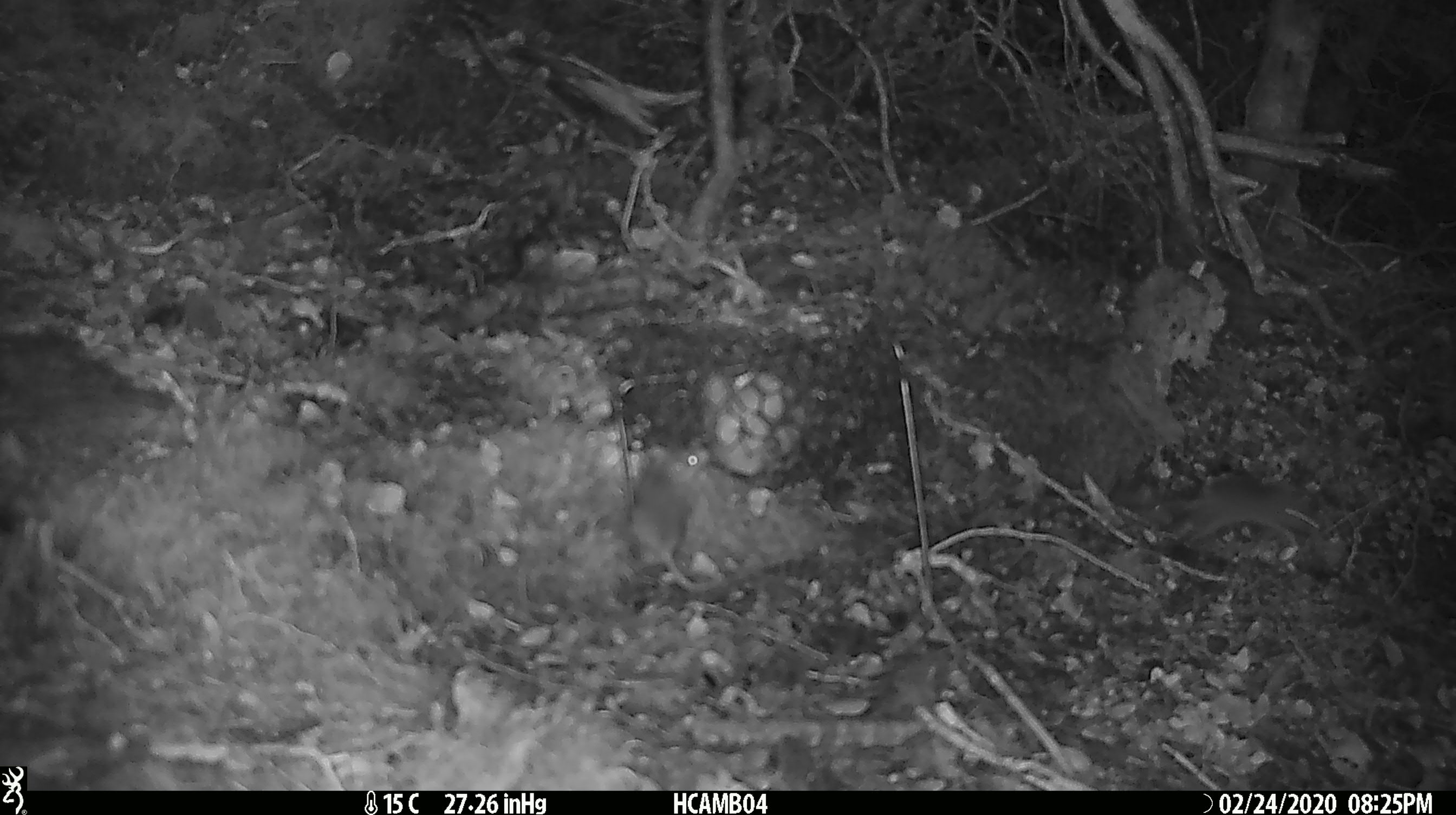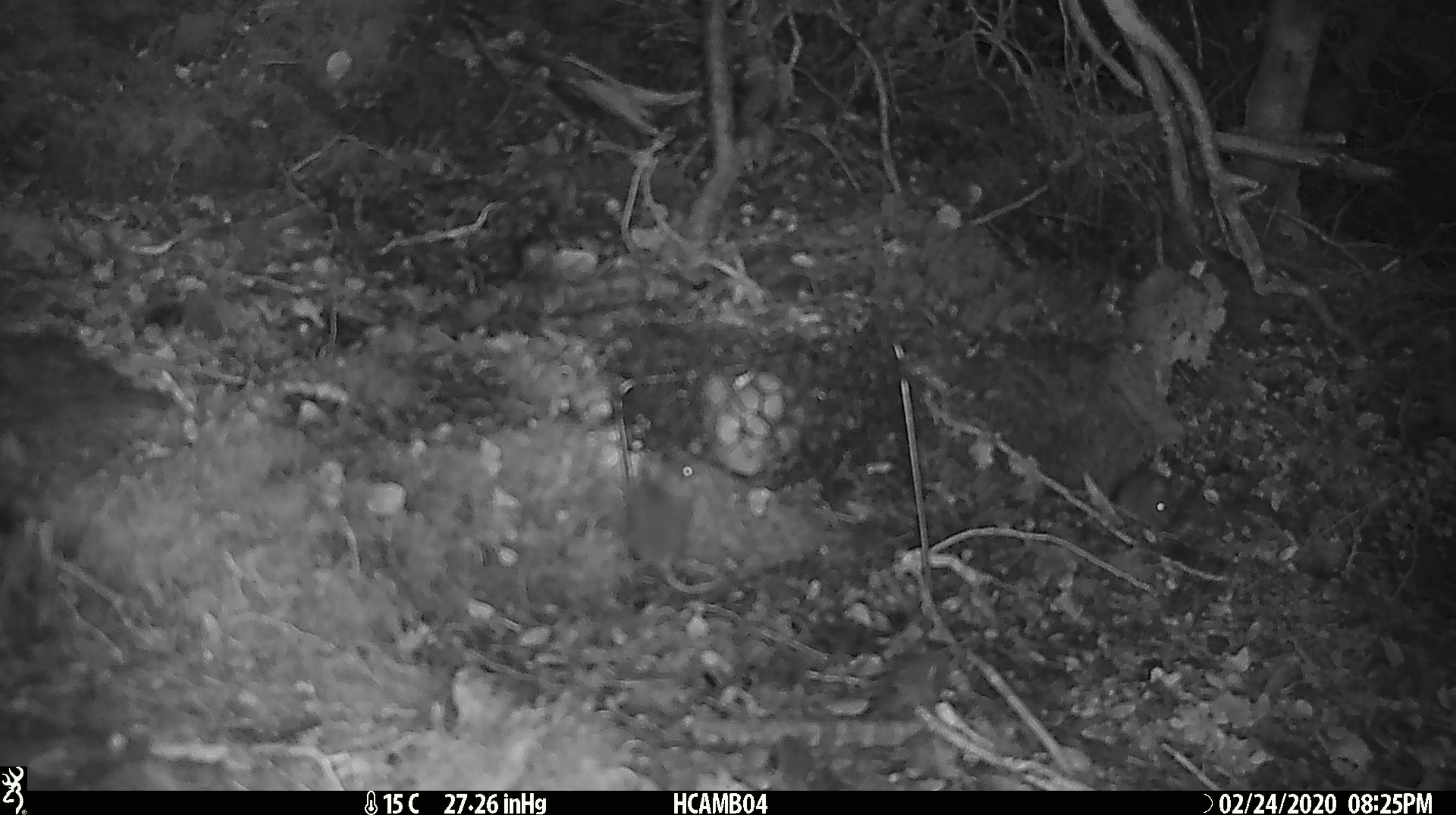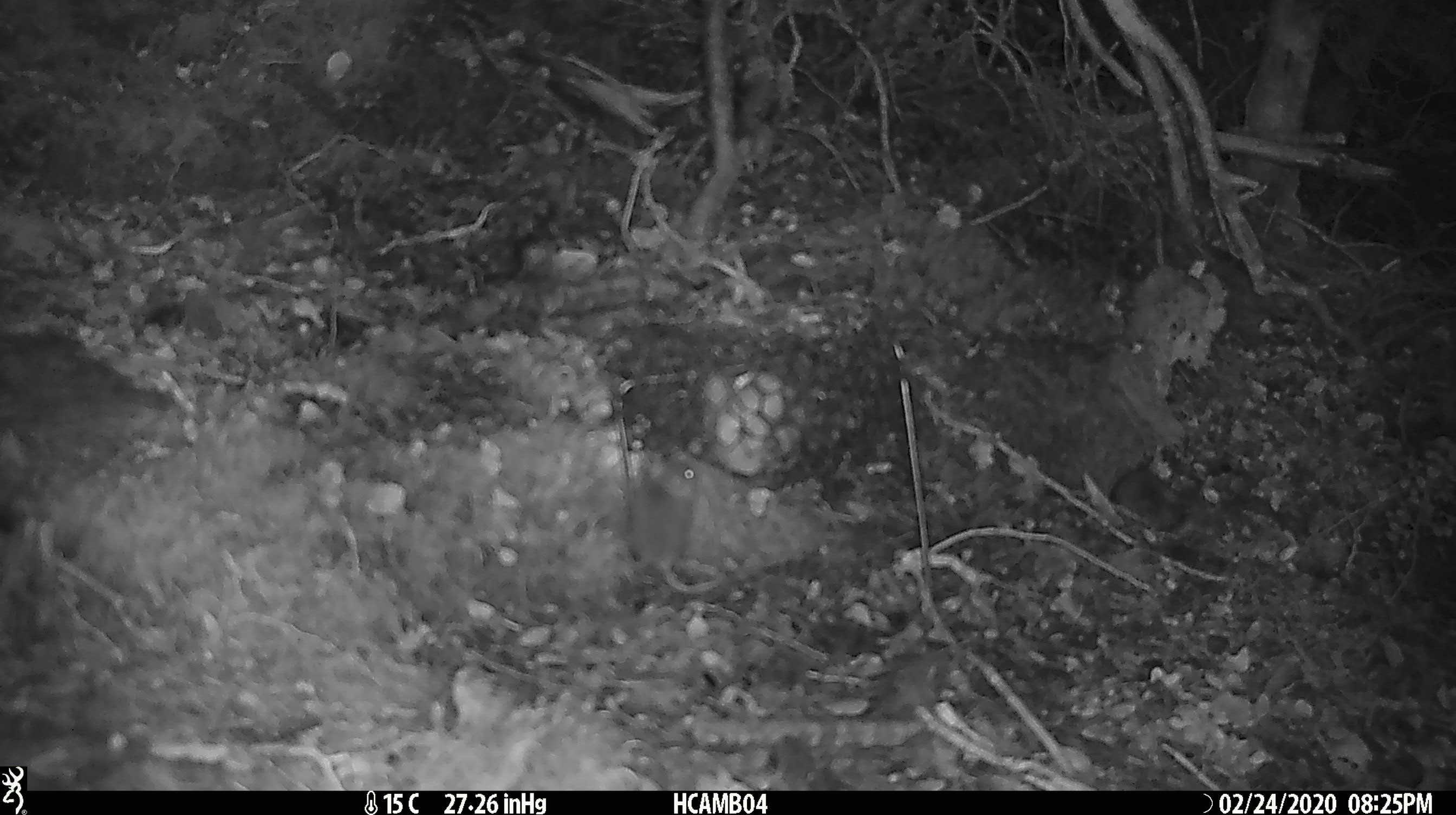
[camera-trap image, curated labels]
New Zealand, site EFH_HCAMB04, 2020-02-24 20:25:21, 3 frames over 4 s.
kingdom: Animalia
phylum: Chordata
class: Mammalia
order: Rodentia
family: Muridae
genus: Mus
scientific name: Mus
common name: mouse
Mouse (Mus).